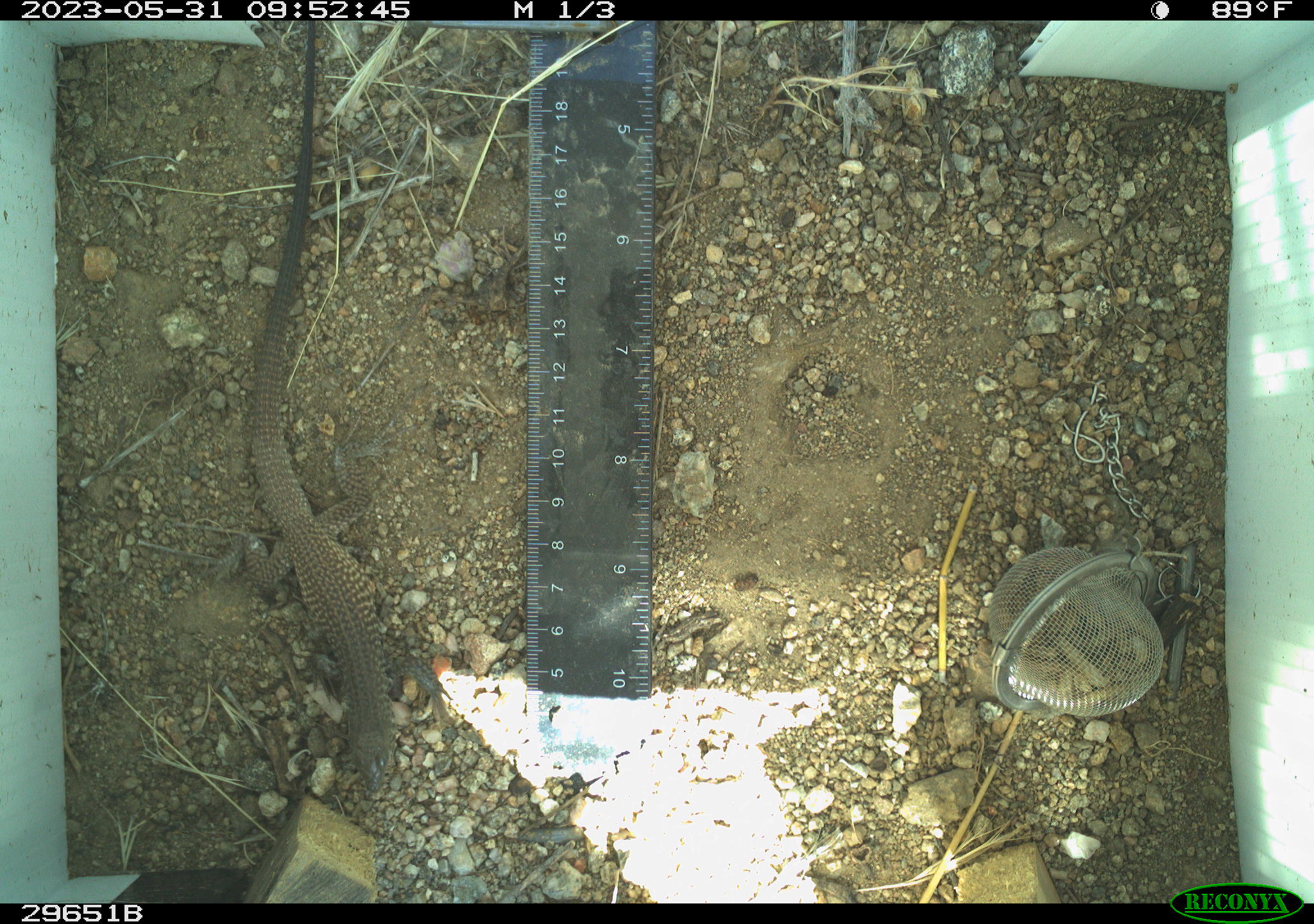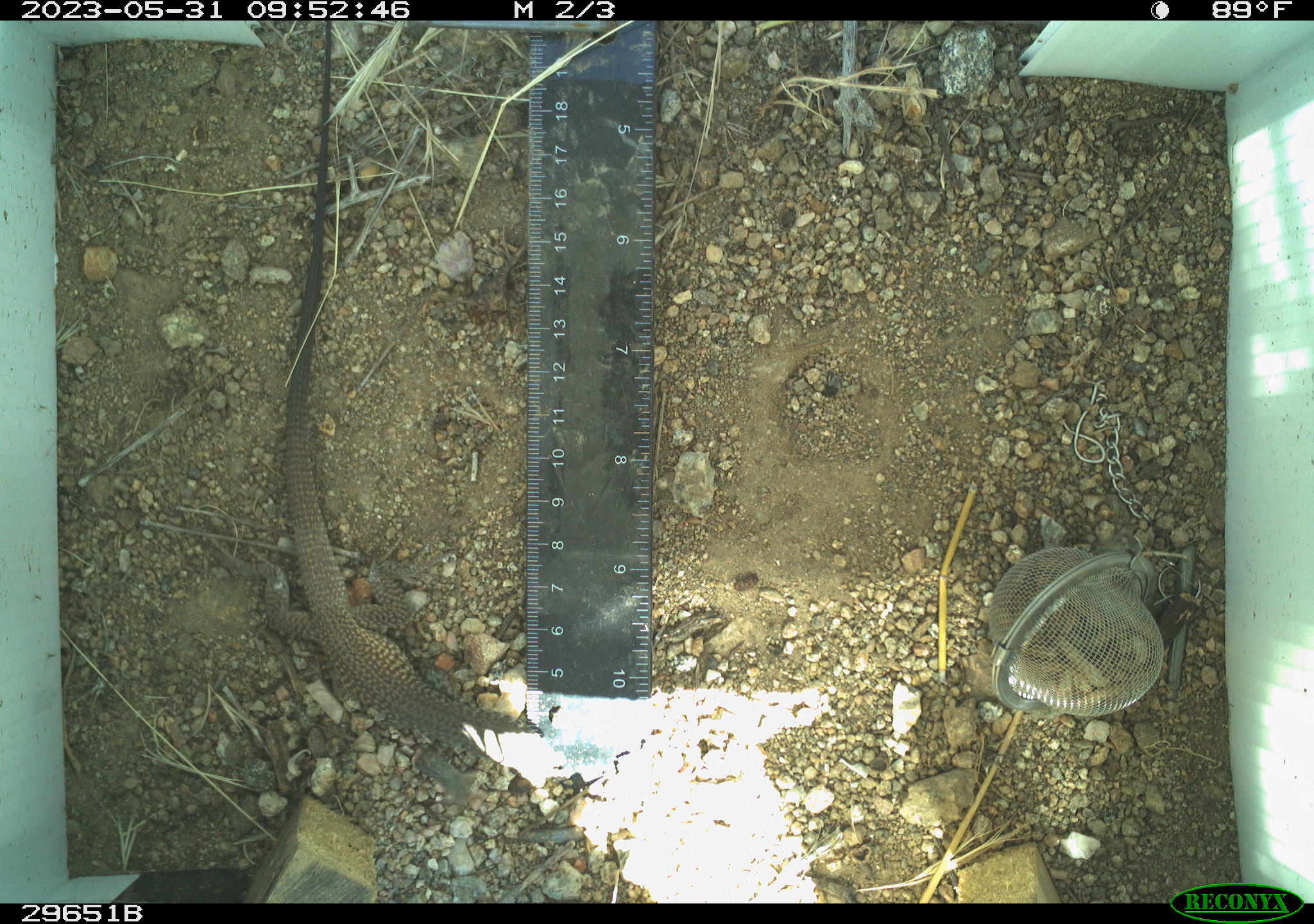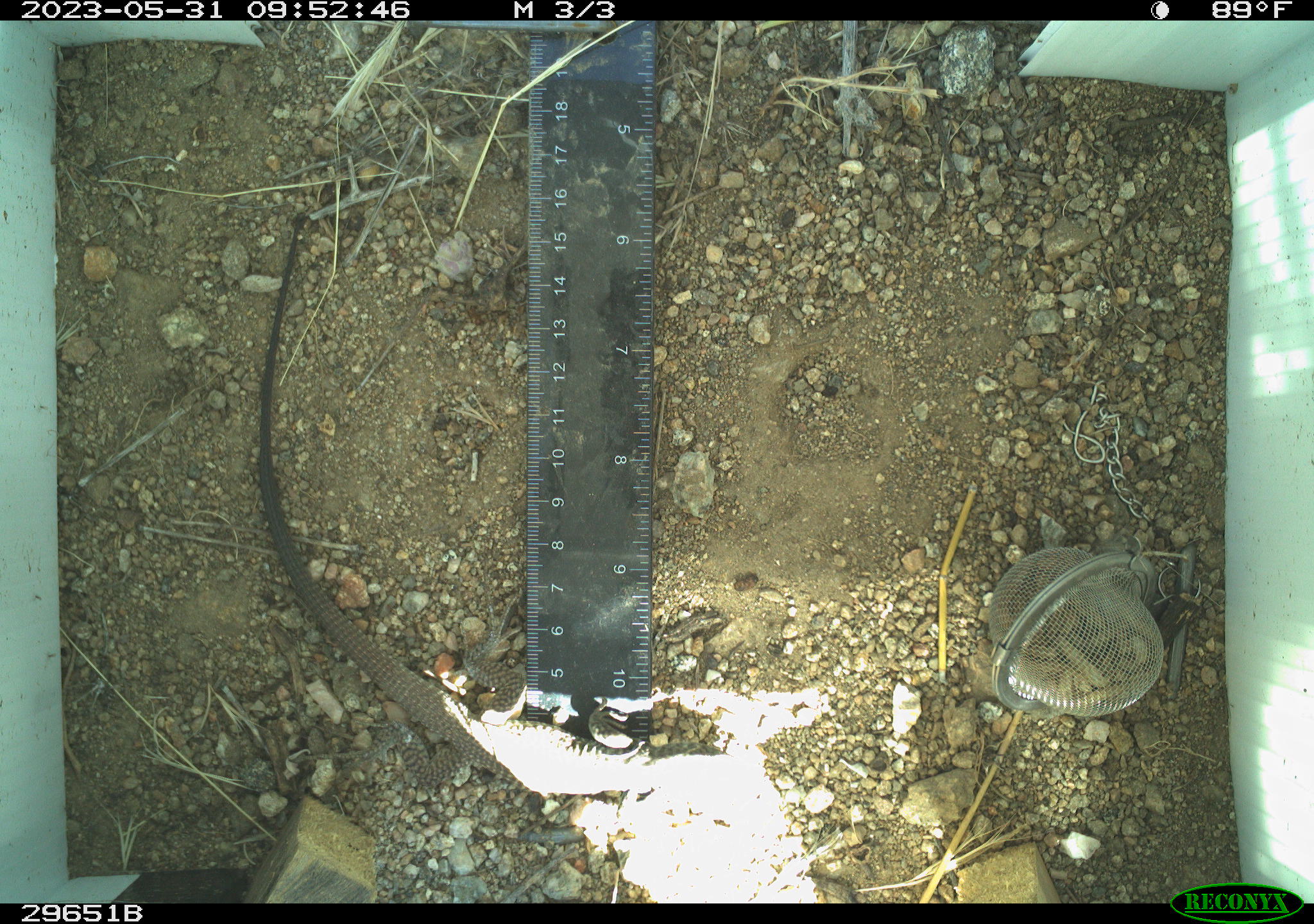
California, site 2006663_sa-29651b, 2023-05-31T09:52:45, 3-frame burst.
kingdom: Animalia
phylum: Chordata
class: Reptilia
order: Squamata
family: Teiidae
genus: Aspidoscelis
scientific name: Aspidoscelis tigris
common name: western whiptail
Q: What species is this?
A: Western whiptail (Aspidoscelis tigris).